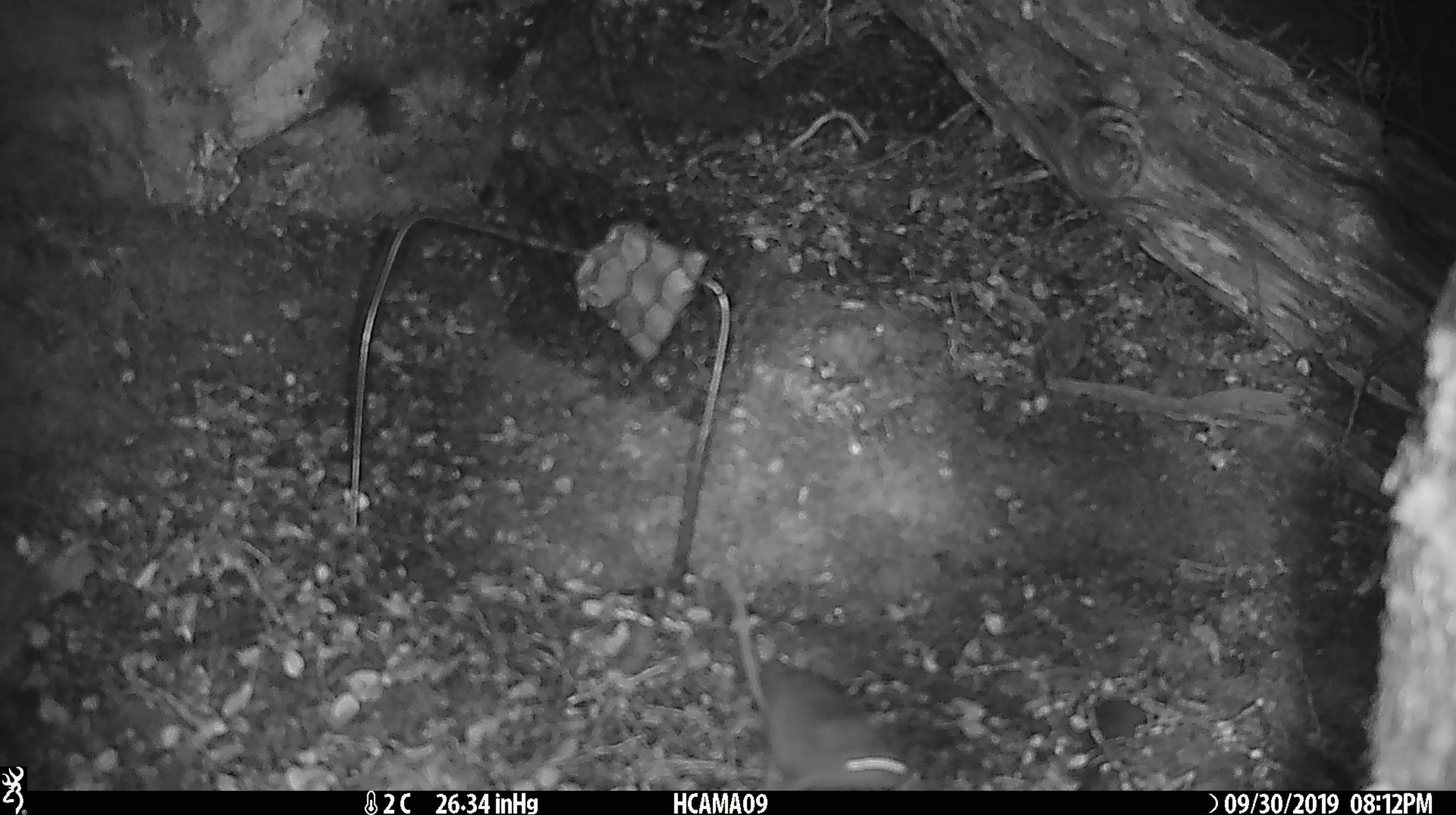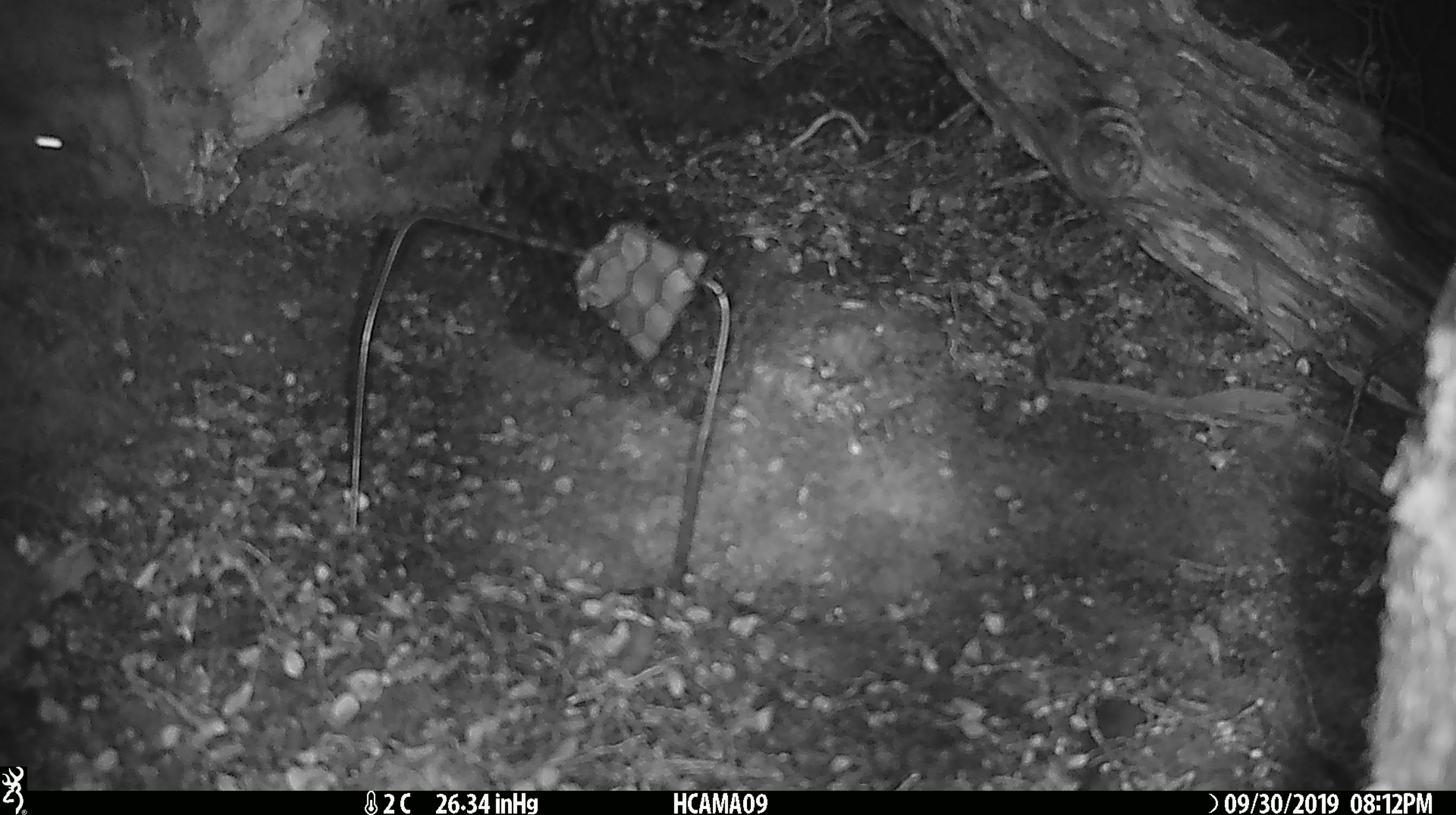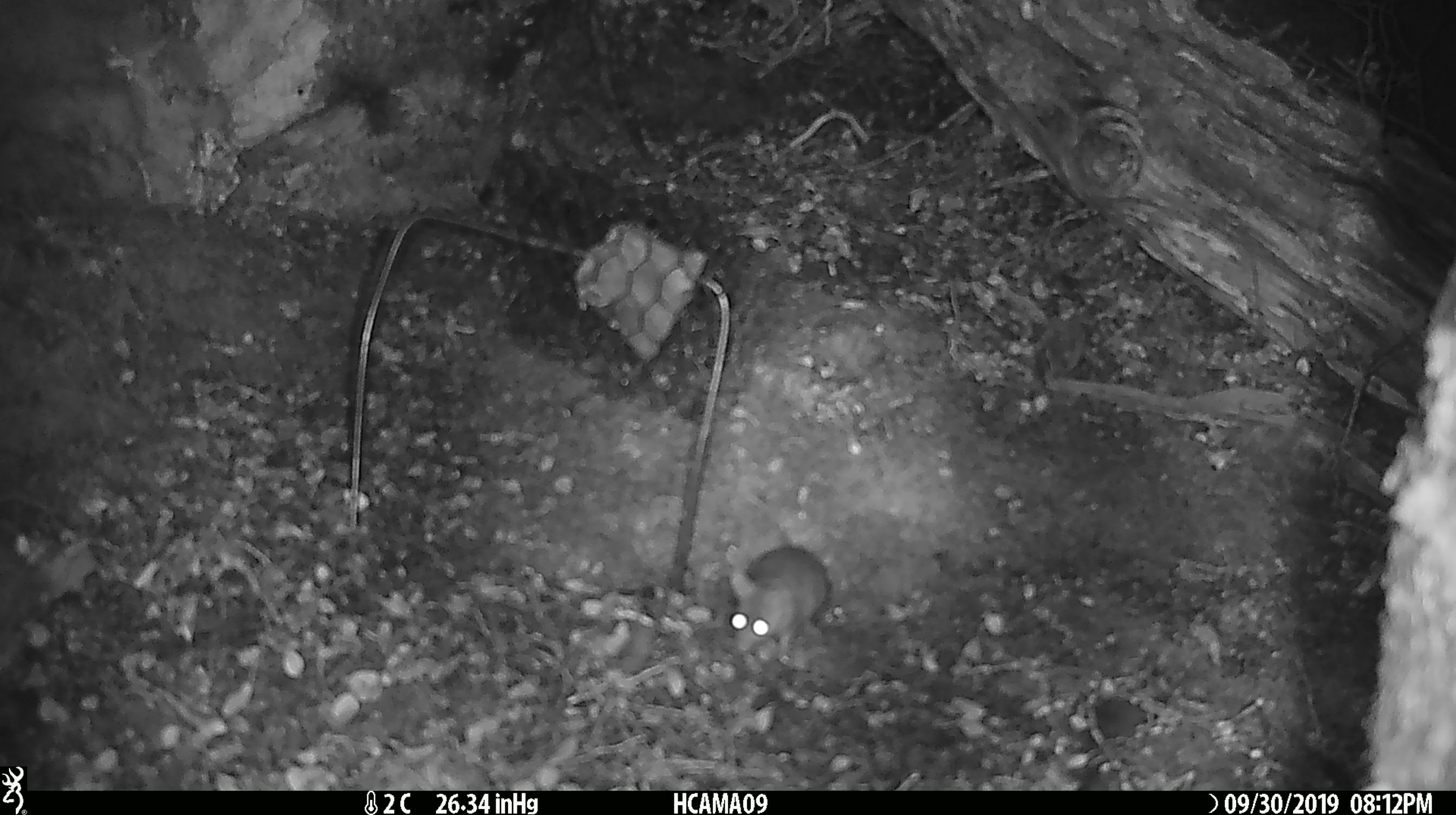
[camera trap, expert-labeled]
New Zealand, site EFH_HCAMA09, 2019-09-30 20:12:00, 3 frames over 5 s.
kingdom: Animalia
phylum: Chordata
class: Mammalia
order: Rodentia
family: Muridae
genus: Mus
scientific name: Mus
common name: mouse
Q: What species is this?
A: Mouse (Mus).